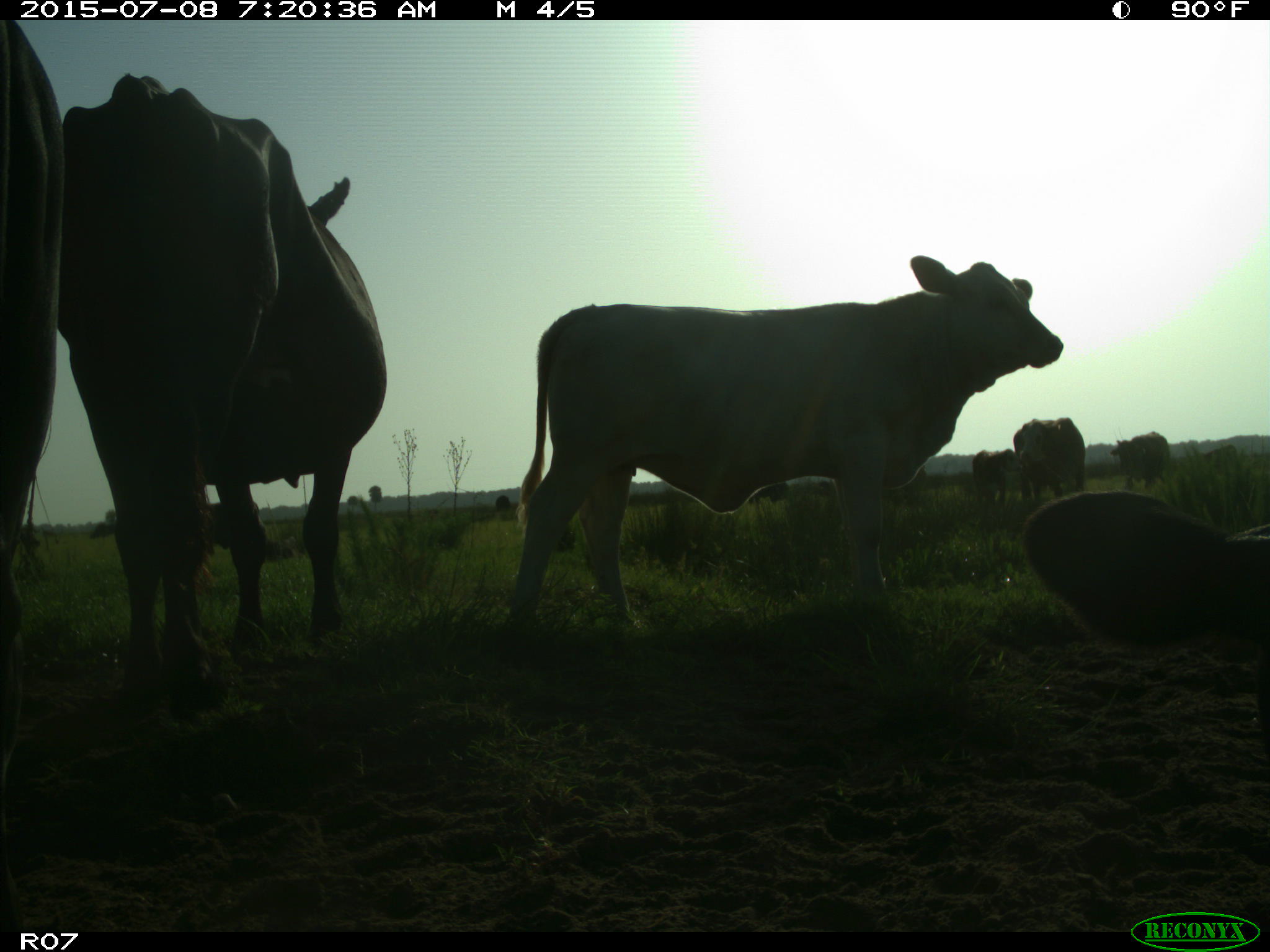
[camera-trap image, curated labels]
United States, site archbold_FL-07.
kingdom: Animalia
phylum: Chordata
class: Mammalia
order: Artiodactyla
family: Bovidae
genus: Bos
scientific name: Bos taurus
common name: domestic cow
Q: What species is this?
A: Bos taurus (domestic cow).